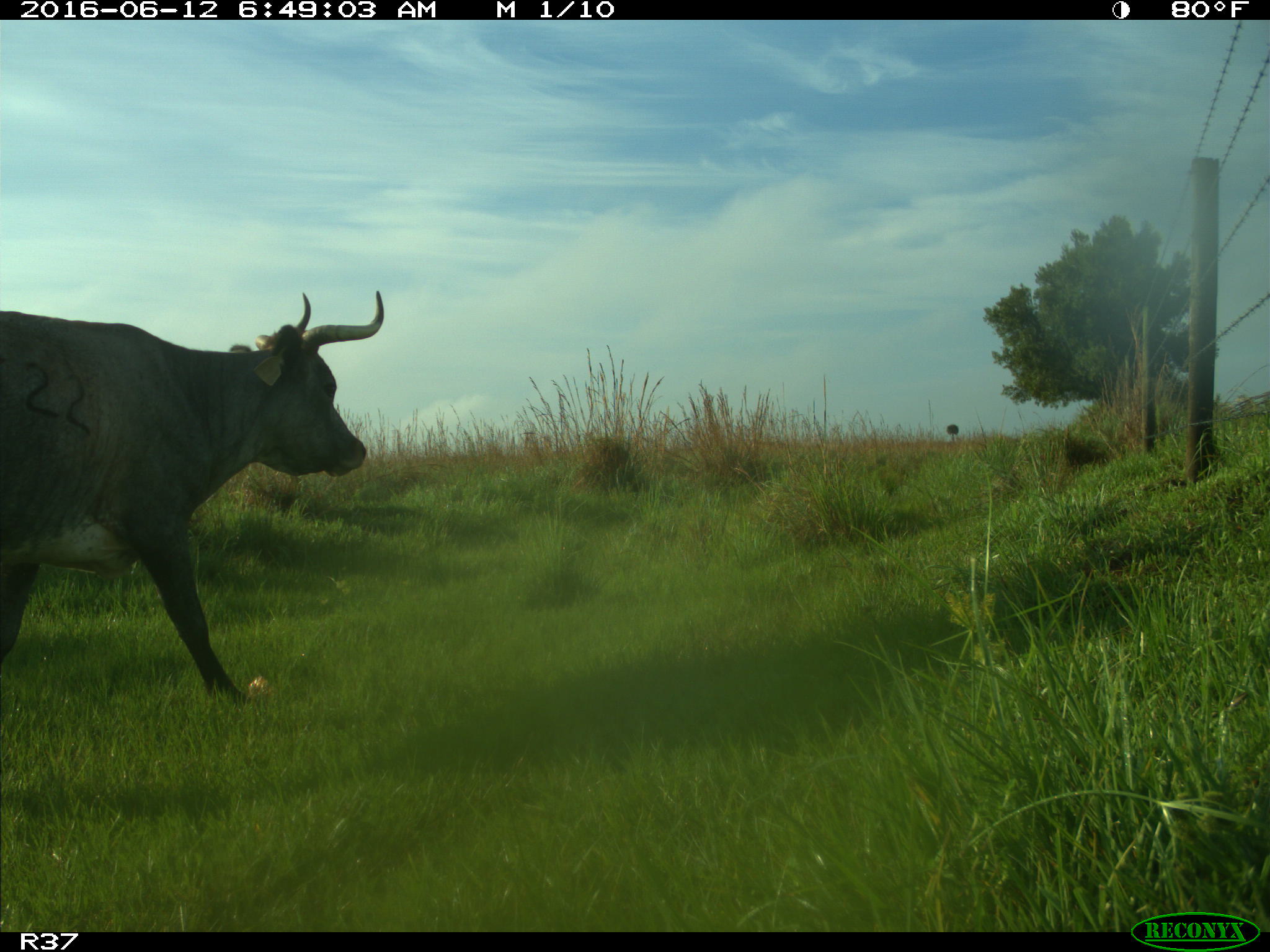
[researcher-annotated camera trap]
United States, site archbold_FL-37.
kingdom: Animalia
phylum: Chordata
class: Mammalia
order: Artiodactyla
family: Bovidae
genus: Bos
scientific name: Bos taurus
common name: domestic cow